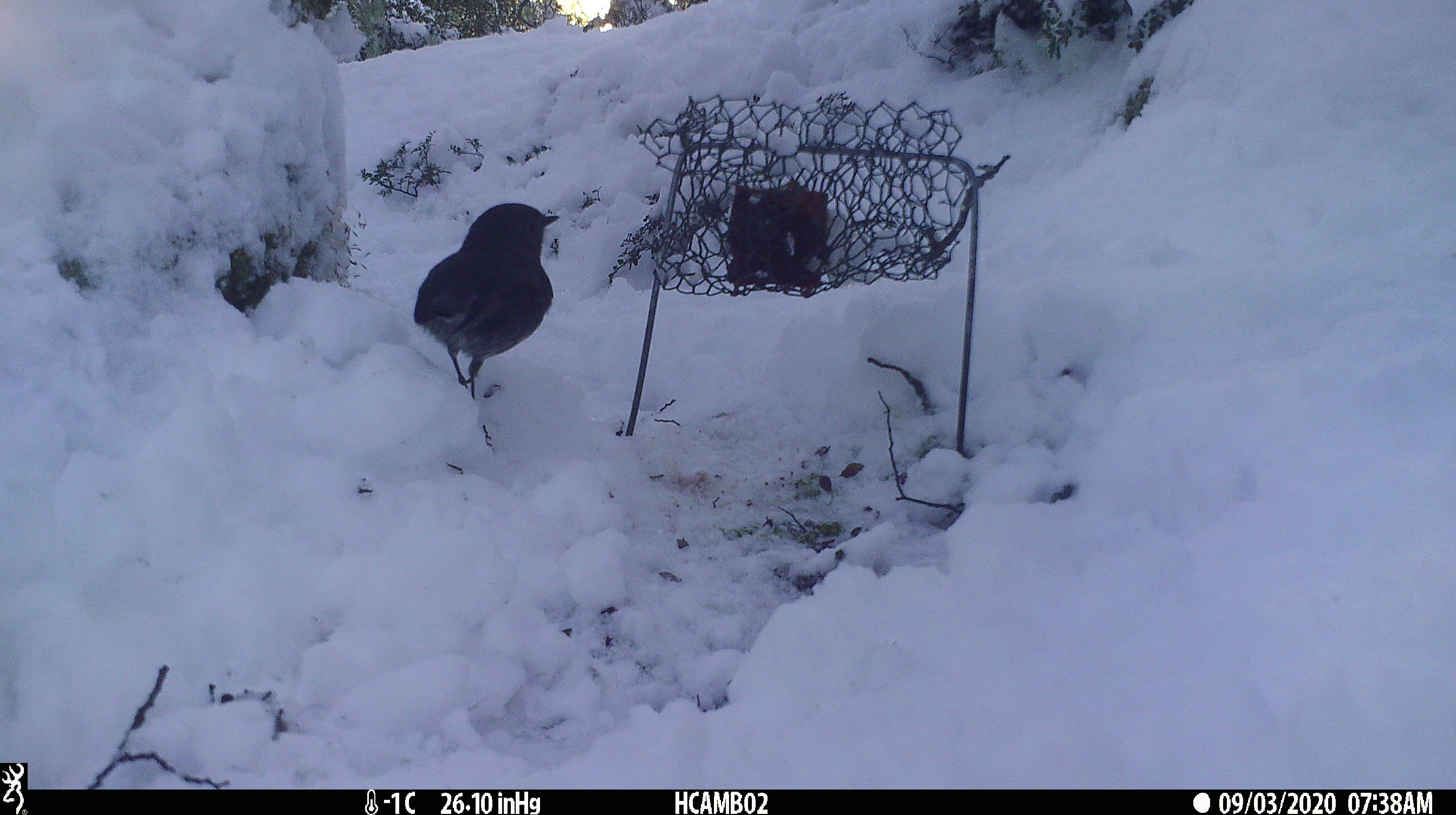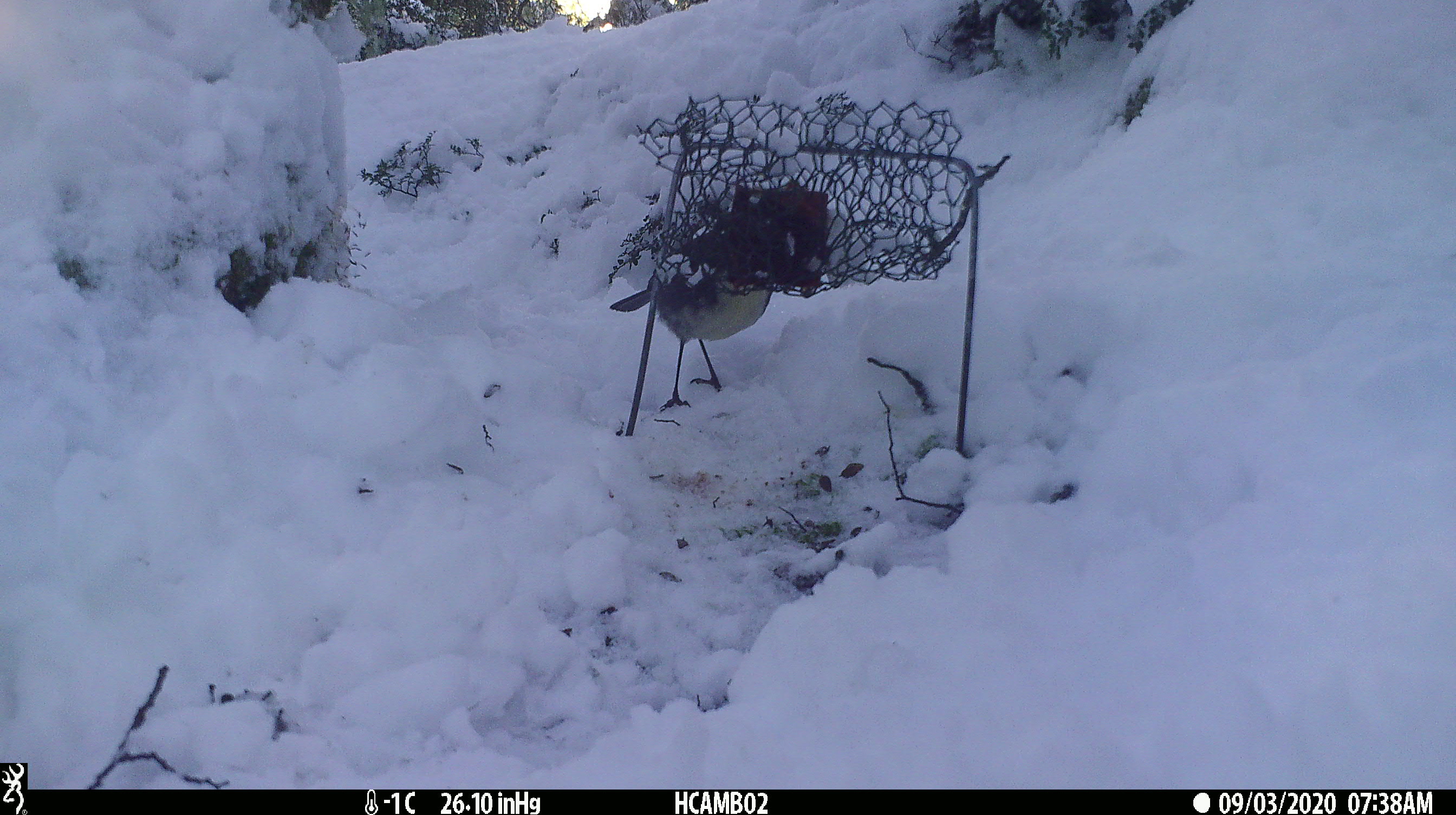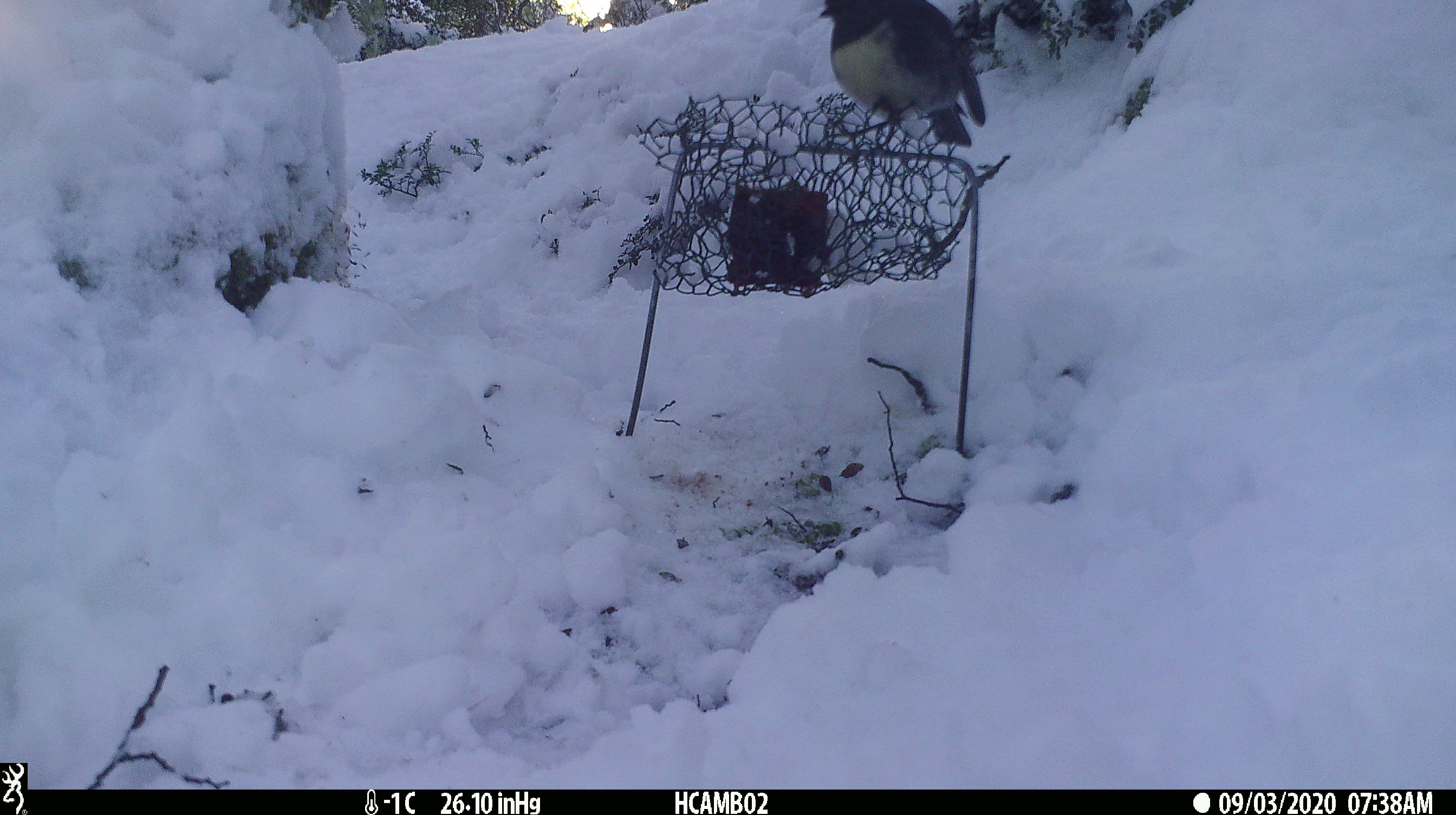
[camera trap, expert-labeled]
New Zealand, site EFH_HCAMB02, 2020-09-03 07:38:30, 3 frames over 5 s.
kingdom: Animalia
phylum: Chordata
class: Aves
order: Passeriformes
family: Petroicidae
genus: Petroica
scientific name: Petroica australis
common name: new zealand robin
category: robin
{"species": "robin (new zealand robin) (Petroica australis)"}